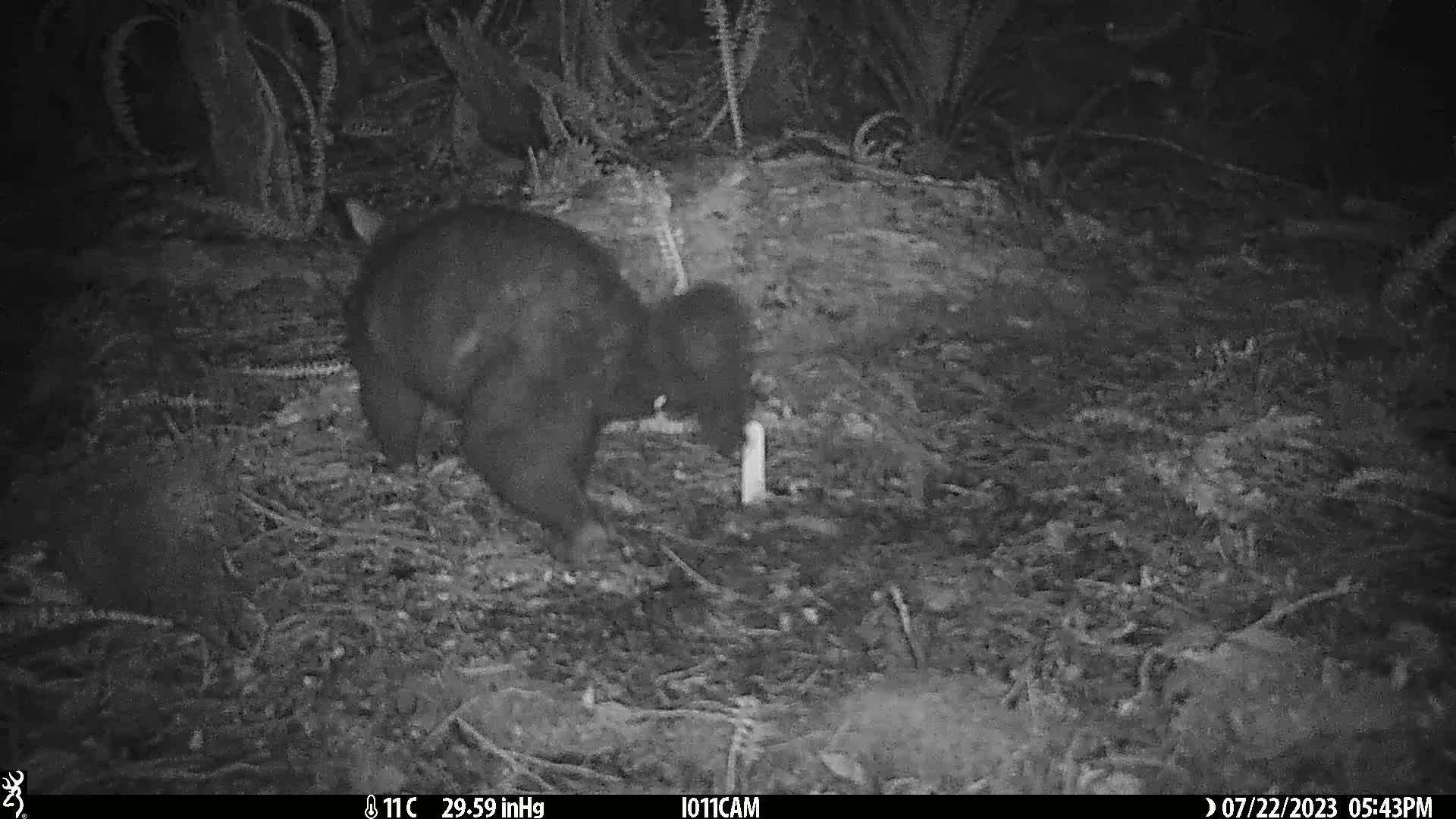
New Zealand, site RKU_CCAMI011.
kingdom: Animalia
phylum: Chordata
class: Mammalia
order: Diprotodontia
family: Phalangeridae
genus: Trichosurus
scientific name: Trichosurus vulpecula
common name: common brushtail possum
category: possum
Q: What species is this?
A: Possum (common brushtail possum) (Trichosurus vulpecula).